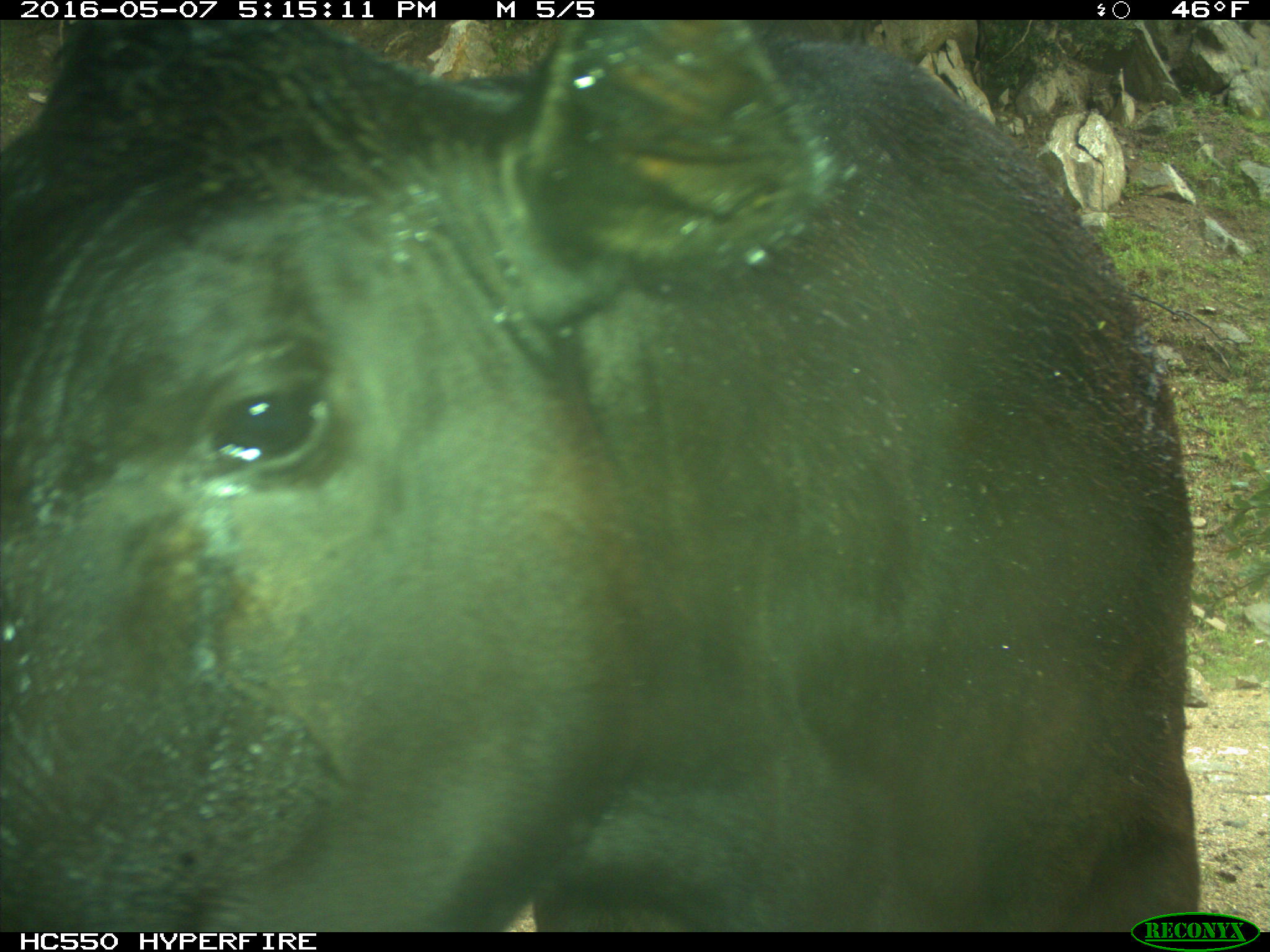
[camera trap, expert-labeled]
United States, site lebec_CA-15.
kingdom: Animalia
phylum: Chordata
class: Mammalia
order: Artiodactyla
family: Bovidae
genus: Bos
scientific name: Bos taurus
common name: domestic cow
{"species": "Bos taurus (domestic cow)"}